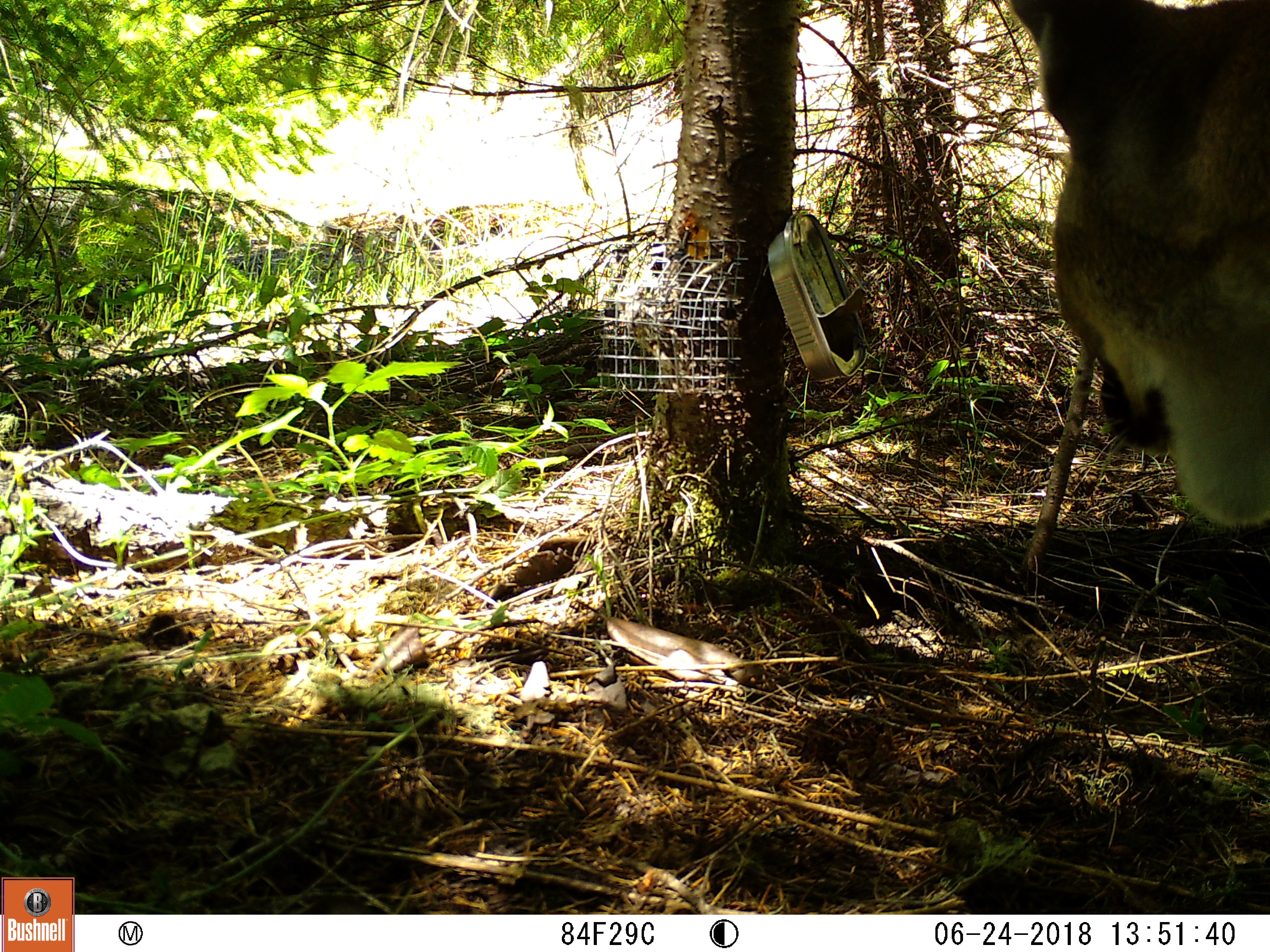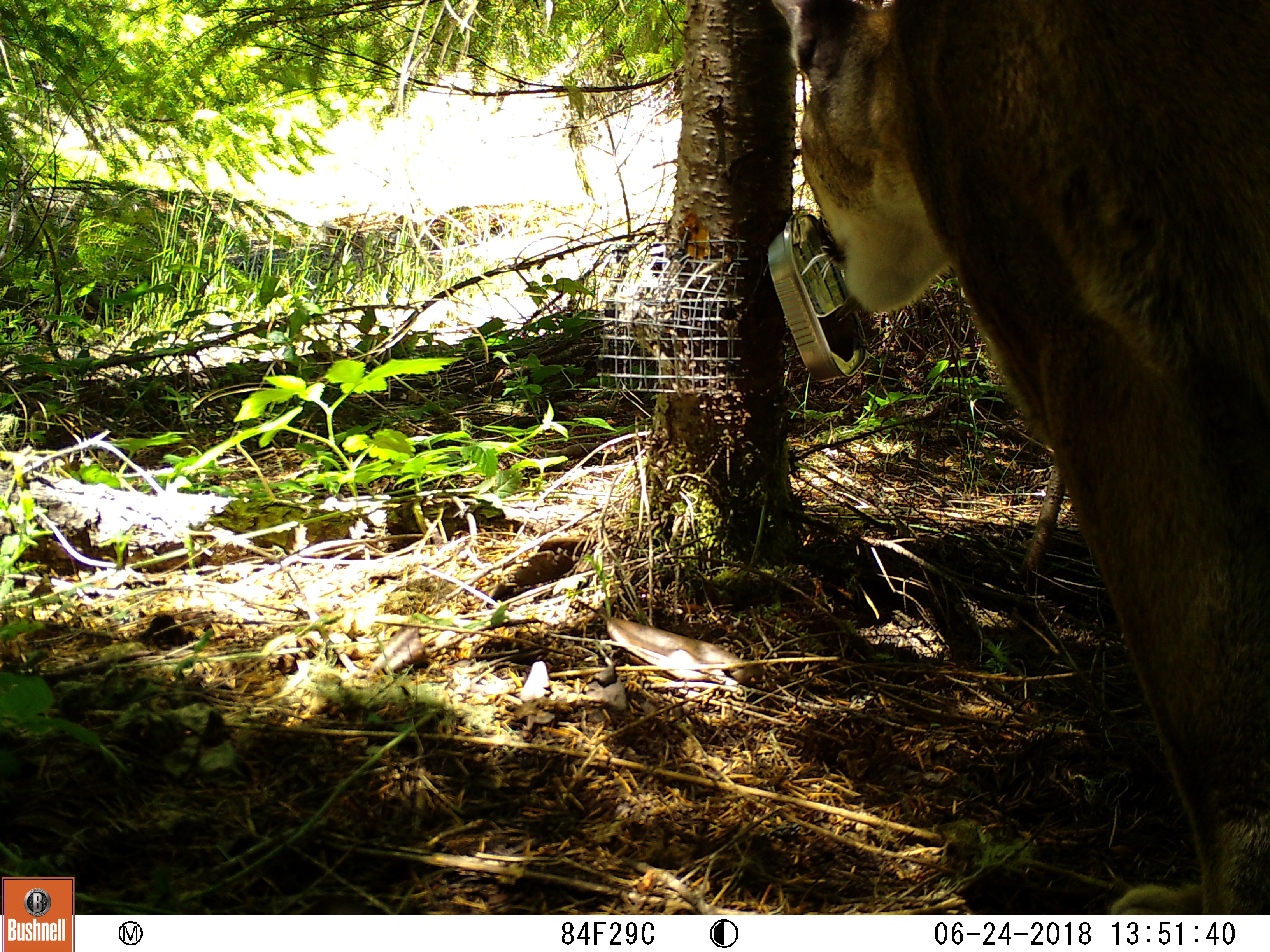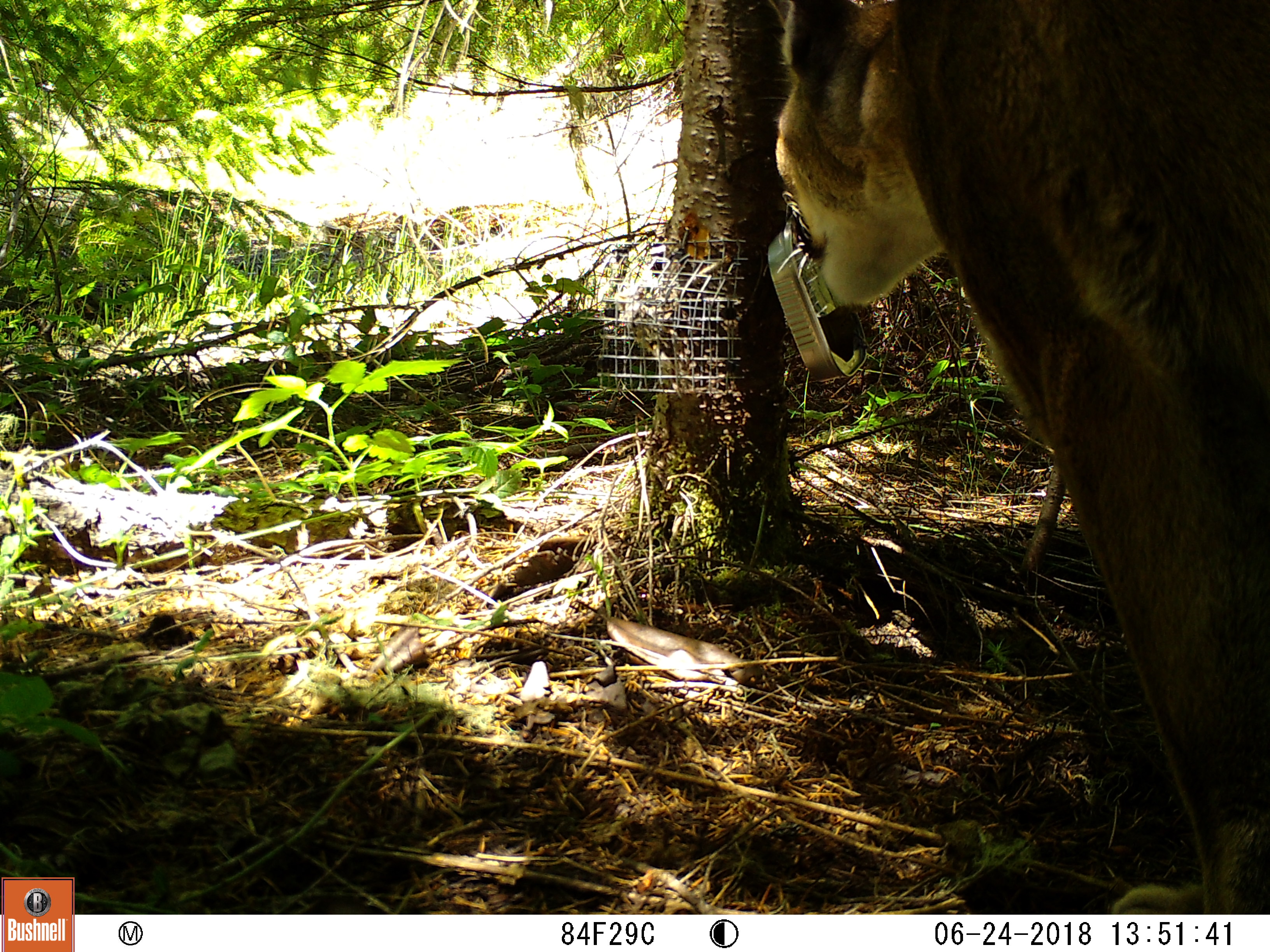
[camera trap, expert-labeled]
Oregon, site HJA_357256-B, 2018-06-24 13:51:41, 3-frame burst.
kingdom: Animalia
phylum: Chordata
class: Mammalia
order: Carnivora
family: Felidae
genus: Puma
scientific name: Puma concolor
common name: cougar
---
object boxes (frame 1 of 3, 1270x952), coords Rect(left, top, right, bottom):
cougar: Rect(1022, 1, 1265, 542)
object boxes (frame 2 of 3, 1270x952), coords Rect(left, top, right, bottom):
cougar: Rect(782, 0, 1269, 907)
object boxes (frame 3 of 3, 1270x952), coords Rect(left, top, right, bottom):
cougar: Rect(772, 2, 1269, 908)